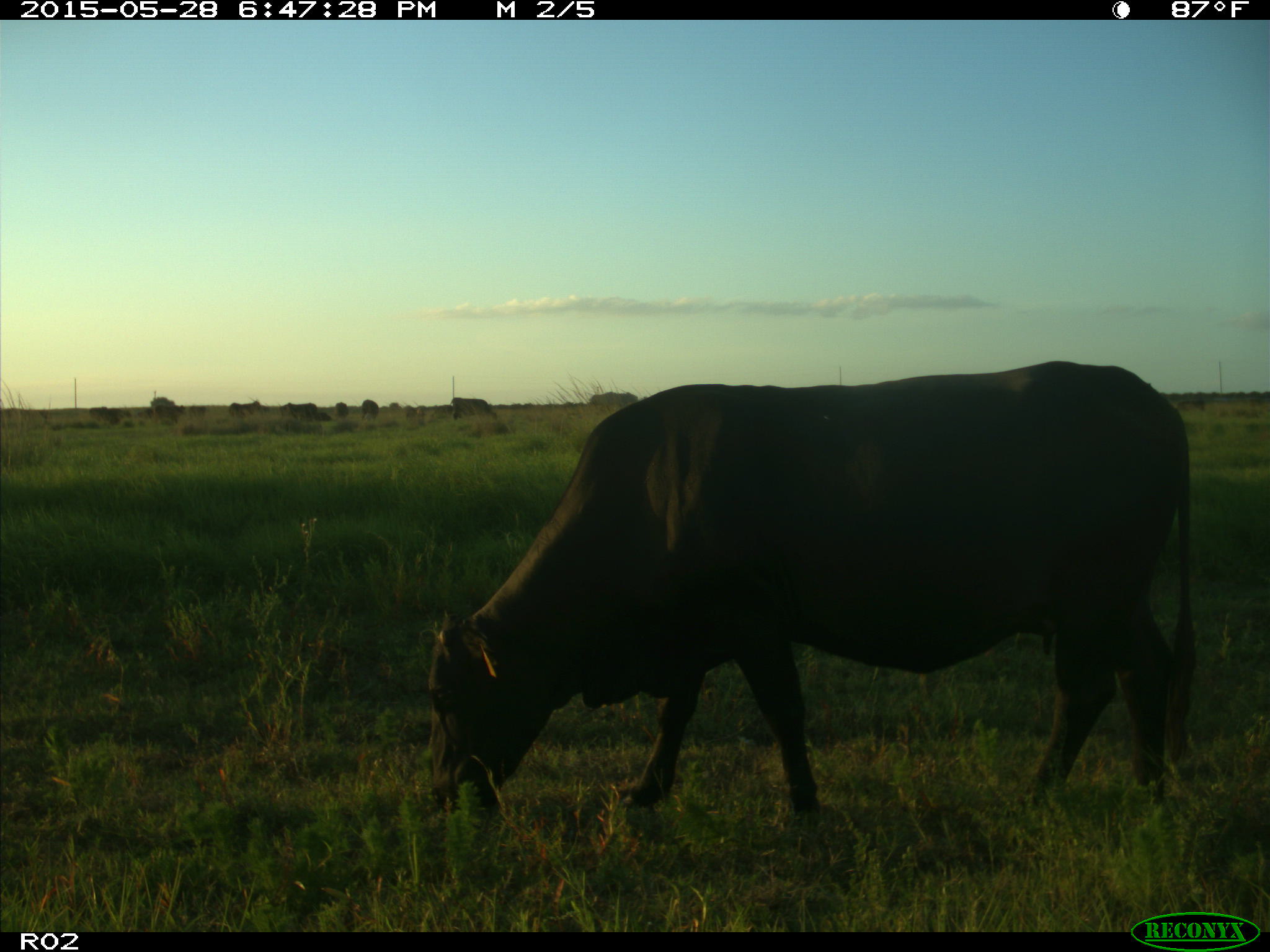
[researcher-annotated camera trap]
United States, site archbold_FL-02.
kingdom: Animalia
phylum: Chordata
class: Mammalia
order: Artiodactyla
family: Bovidae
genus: Bos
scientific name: Bos taurus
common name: domestic cow